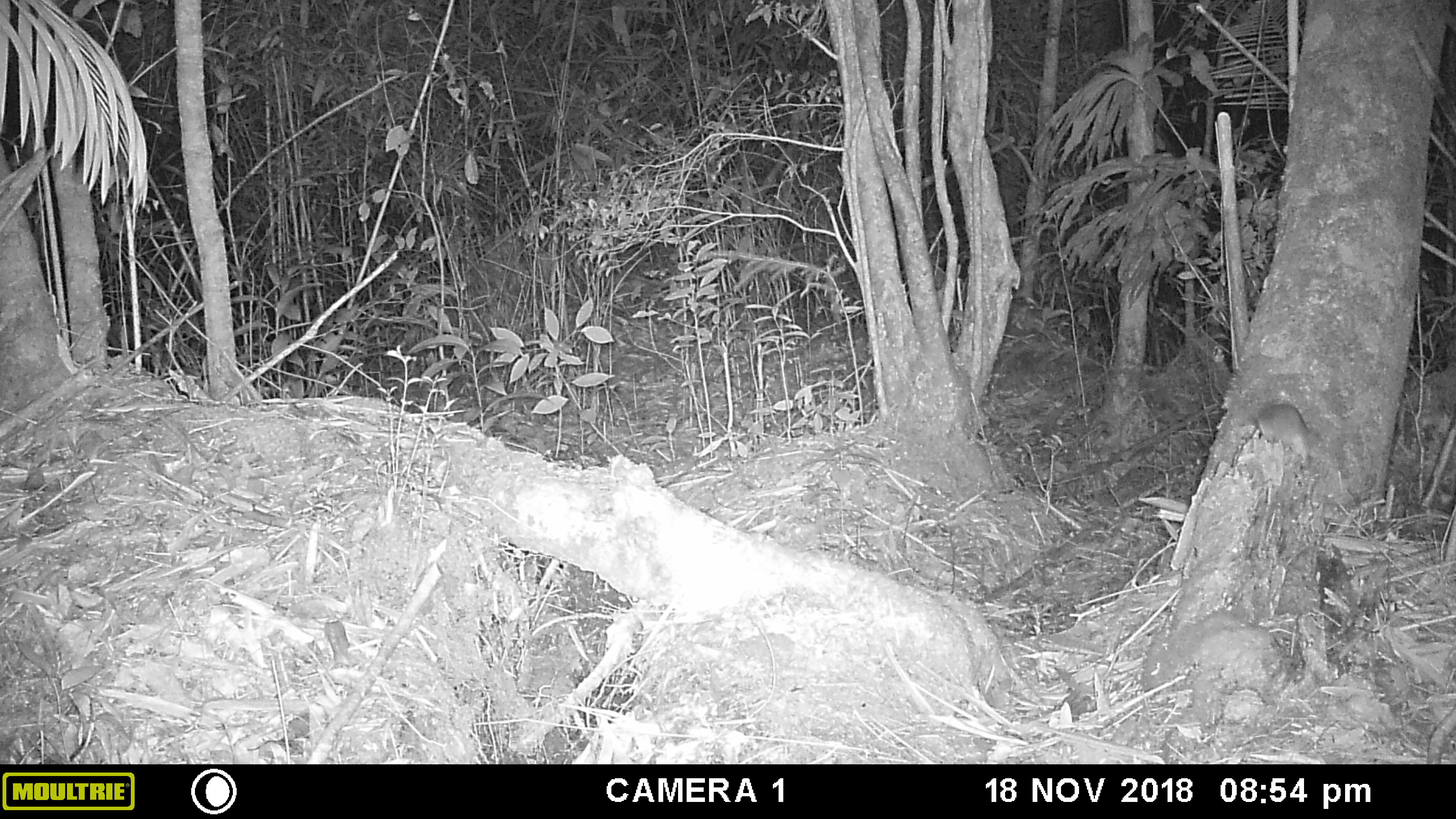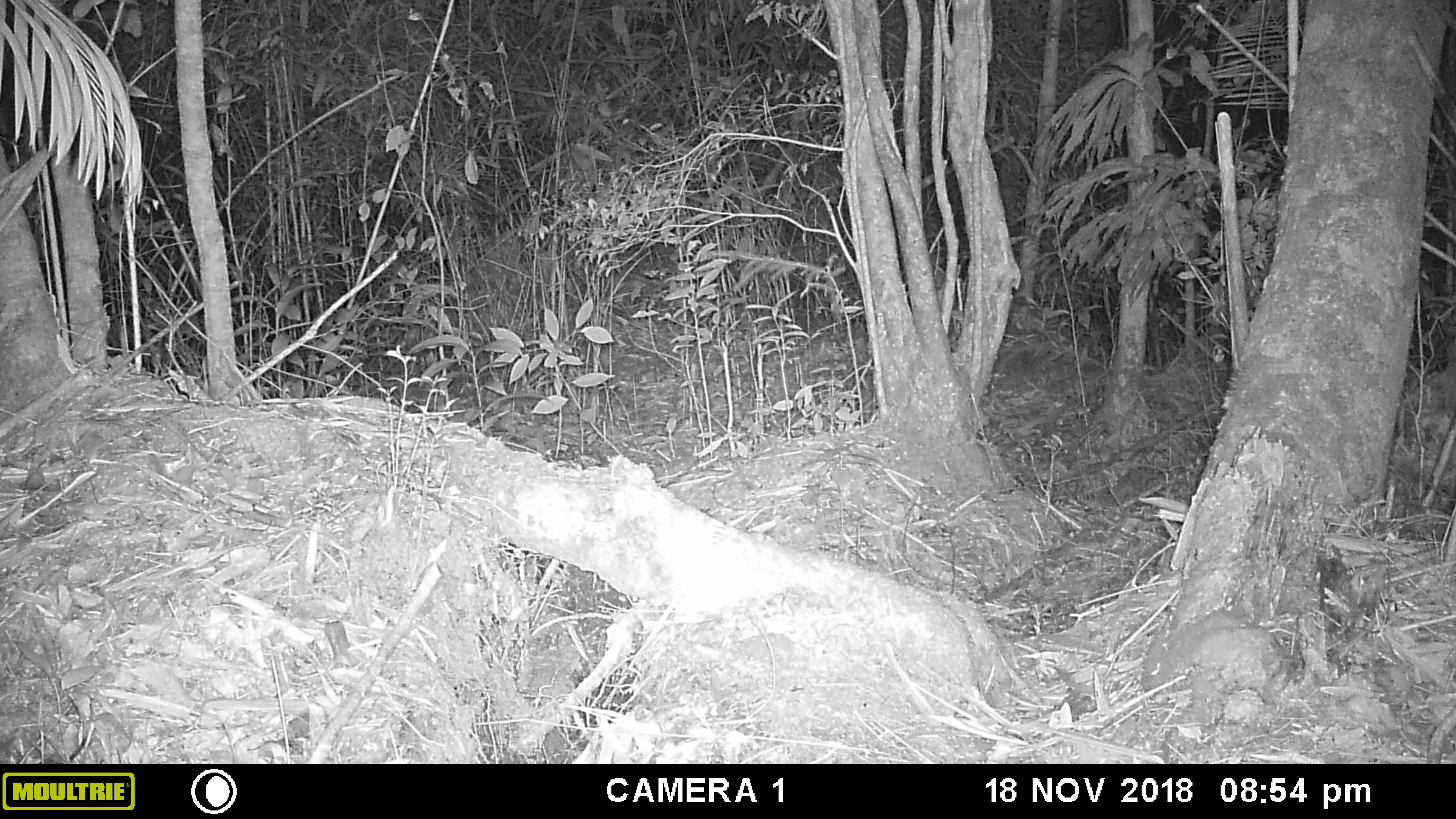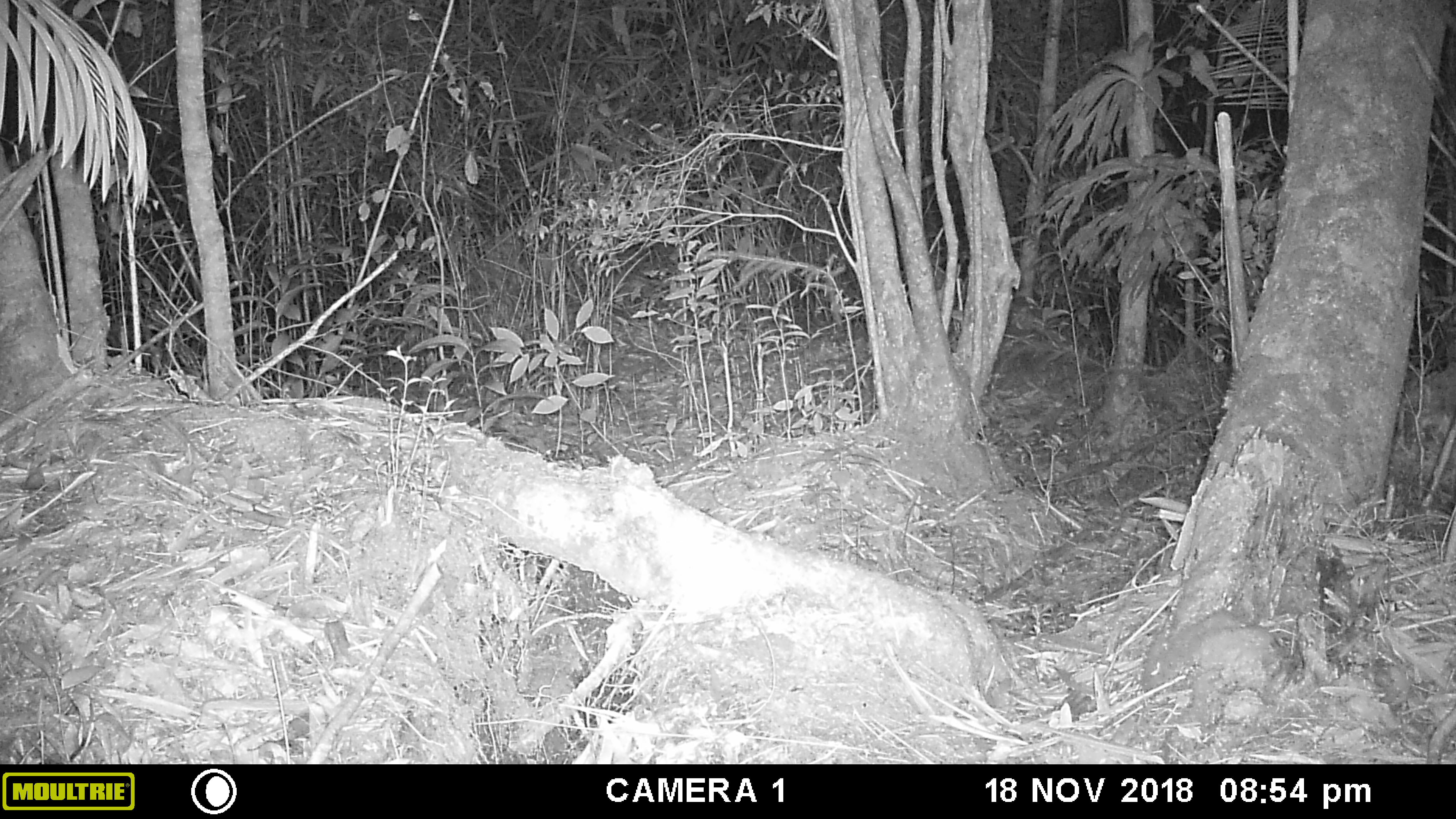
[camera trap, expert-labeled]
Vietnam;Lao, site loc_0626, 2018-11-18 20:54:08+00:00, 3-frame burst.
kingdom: Animalia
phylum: Chordata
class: Mammalia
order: Rodentia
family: Muridae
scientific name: Muridae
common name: old-world mice and rats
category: unidentified murid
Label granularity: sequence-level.